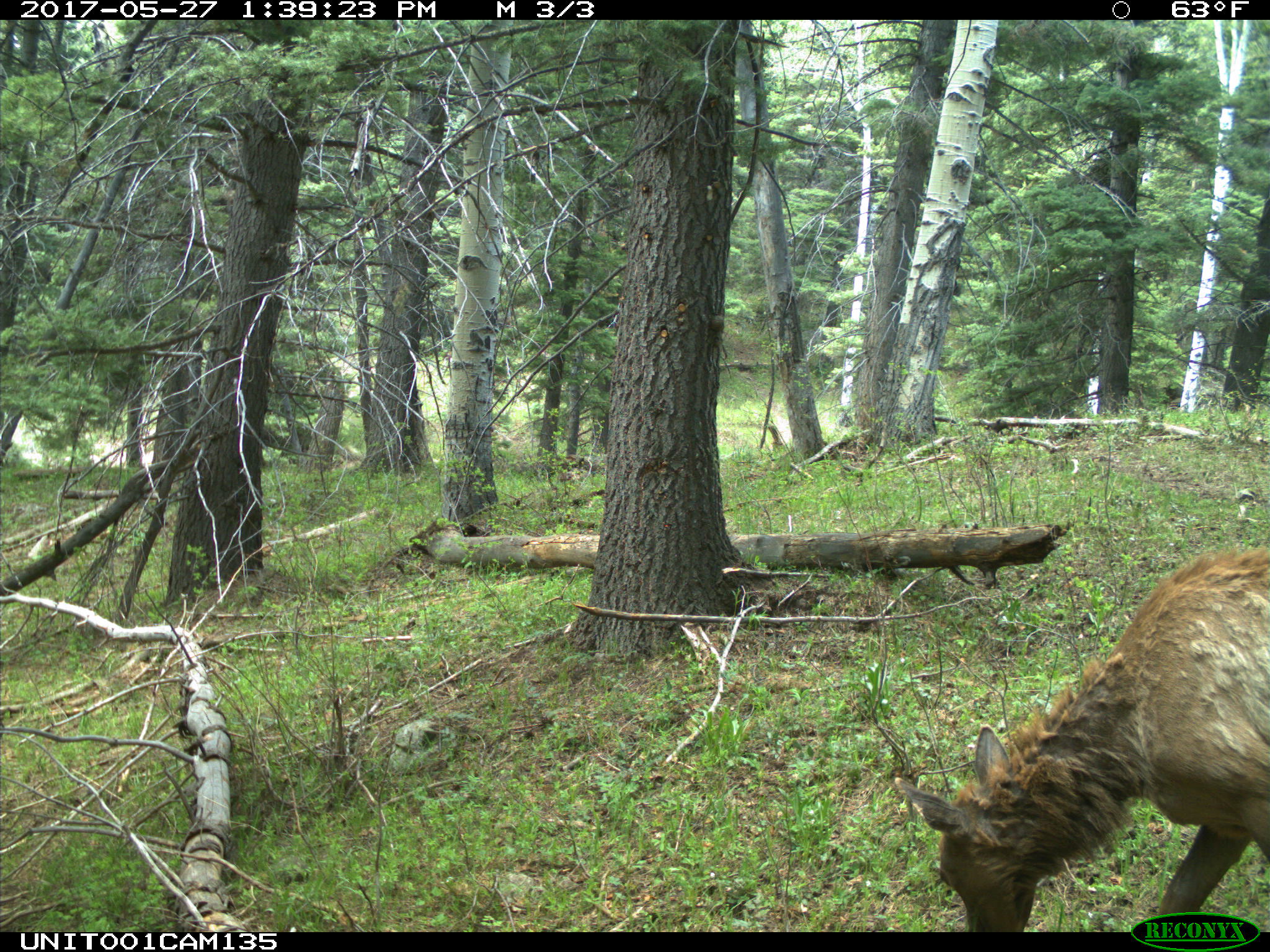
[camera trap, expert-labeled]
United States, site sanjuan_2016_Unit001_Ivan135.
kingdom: Animalia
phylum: Chordata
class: Mammalia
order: Artiodactyla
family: Cervidae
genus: Cervus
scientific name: Cervus elaphus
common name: red deer